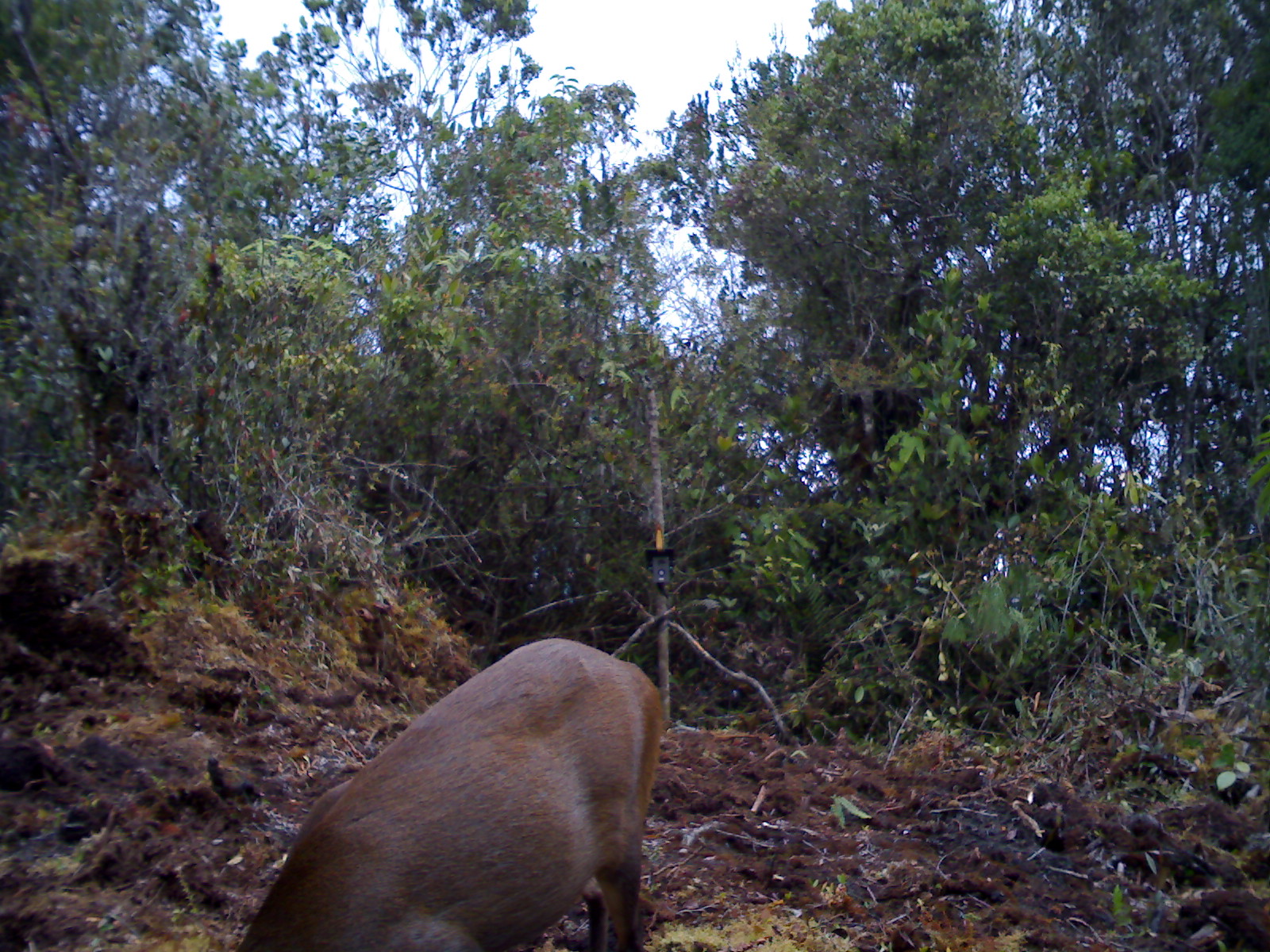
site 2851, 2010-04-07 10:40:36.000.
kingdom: Animalia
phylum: Chordata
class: Mammalia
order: Artiodactyla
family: Cervidae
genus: Muntiacus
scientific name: Muntiacus muntjak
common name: southern red muntjac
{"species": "Muntiacus muntjak (southern red muntjac)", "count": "1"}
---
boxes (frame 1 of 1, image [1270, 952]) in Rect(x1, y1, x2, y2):
muntiacus muntjak: Rect(234, 633, 668, 952)